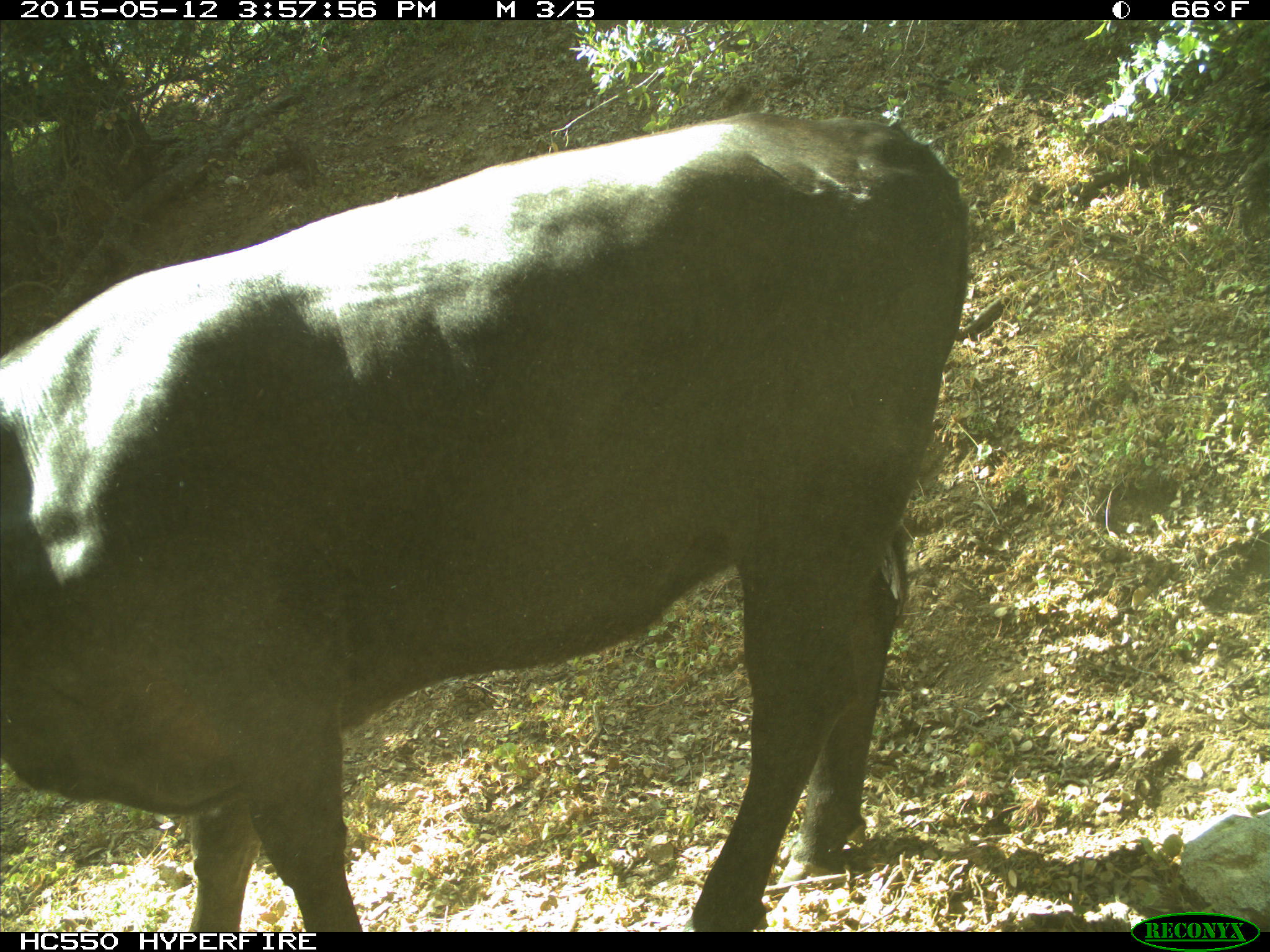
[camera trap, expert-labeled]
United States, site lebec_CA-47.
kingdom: Animalia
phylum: Chordata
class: Mammalia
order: Artiodactyla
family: Bovidae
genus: Bos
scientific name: Bos taurus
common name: domestic cow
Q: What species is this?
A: Bos taurus (domestic cow).